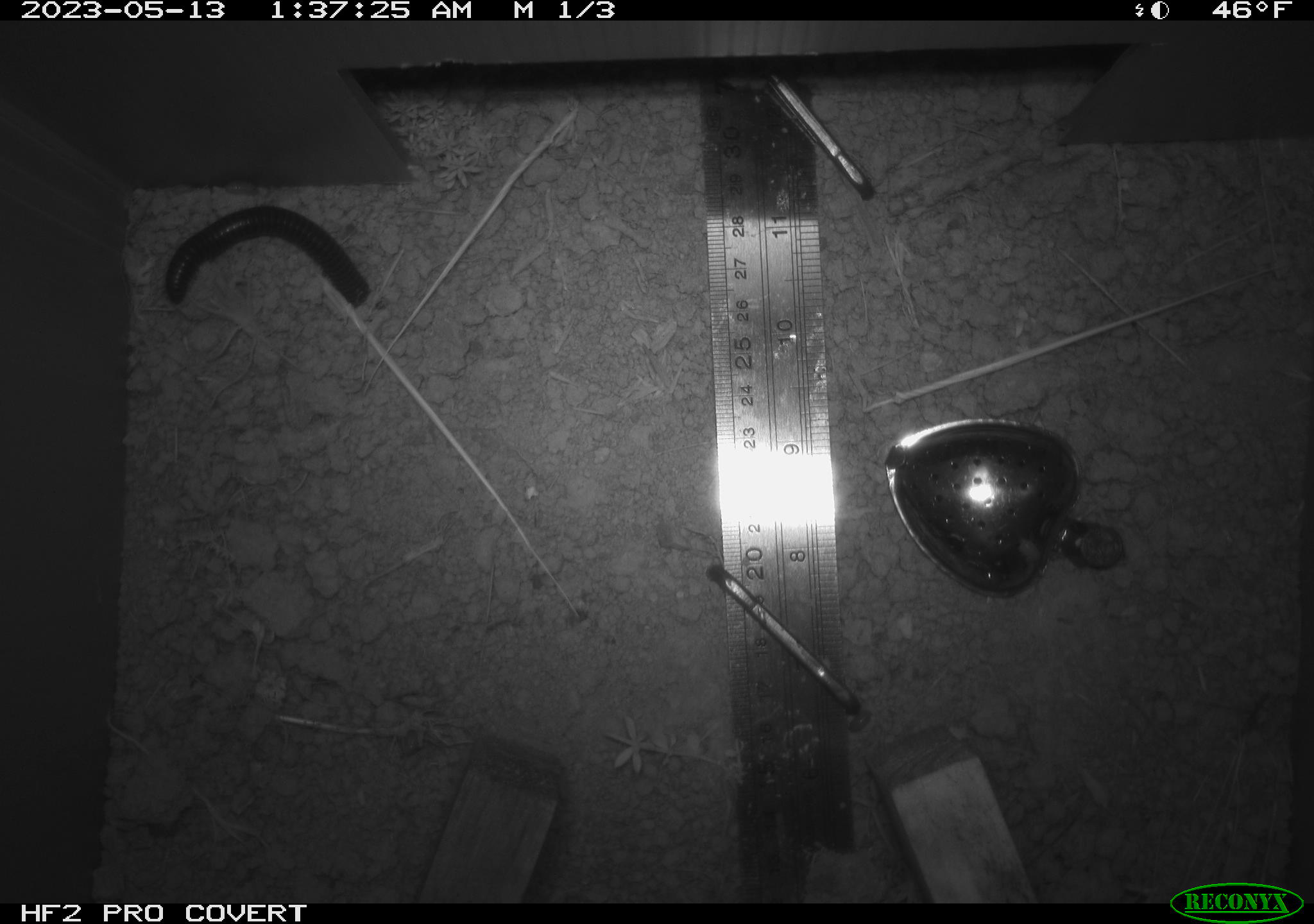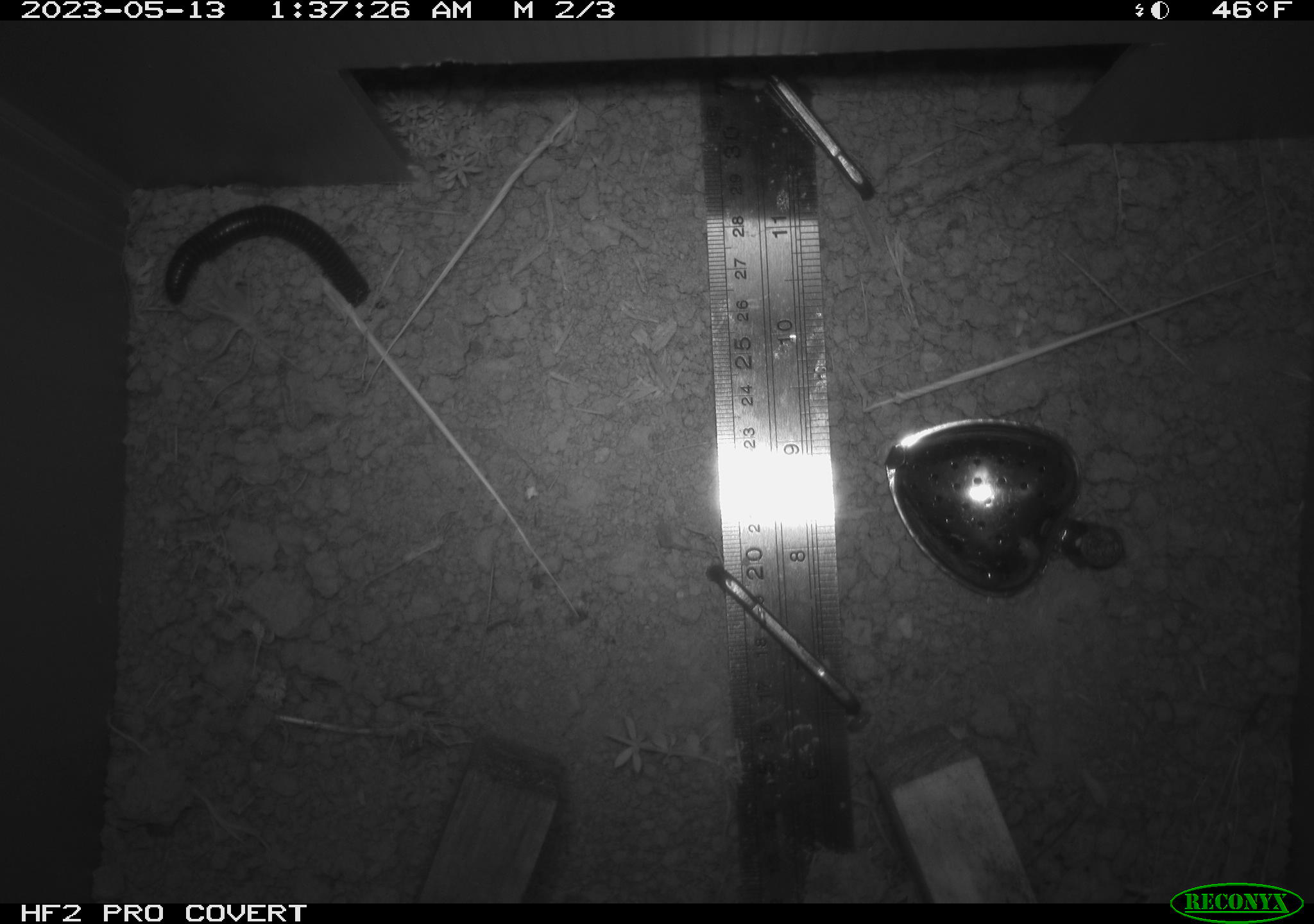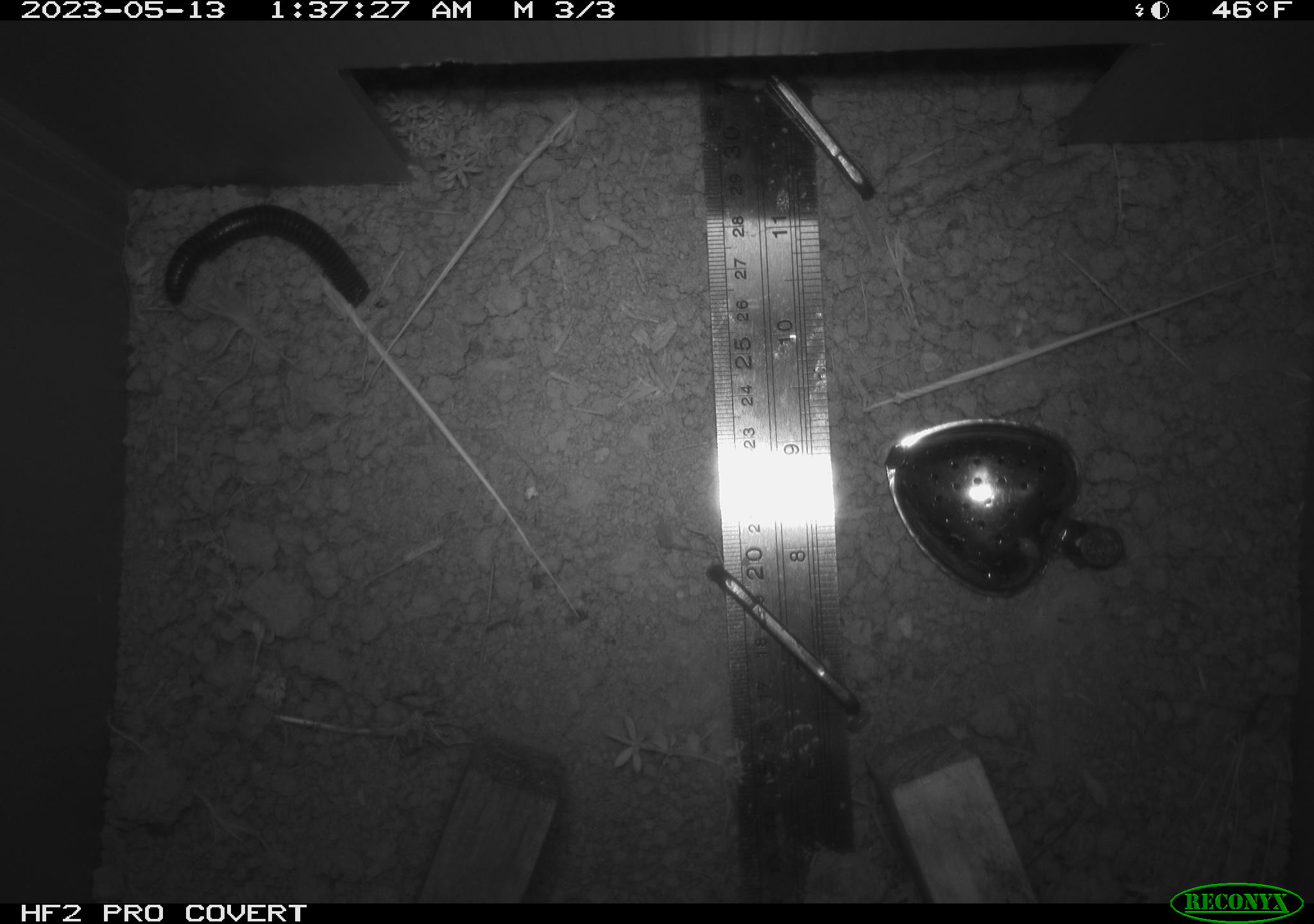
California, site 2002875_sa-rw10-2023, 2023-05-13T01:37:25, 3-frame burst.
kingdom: Animalia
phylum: Arthropoda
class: Diplopoda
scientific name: Diplopoda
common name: millipedes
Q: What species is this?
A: Millipedes (Diplopoda).